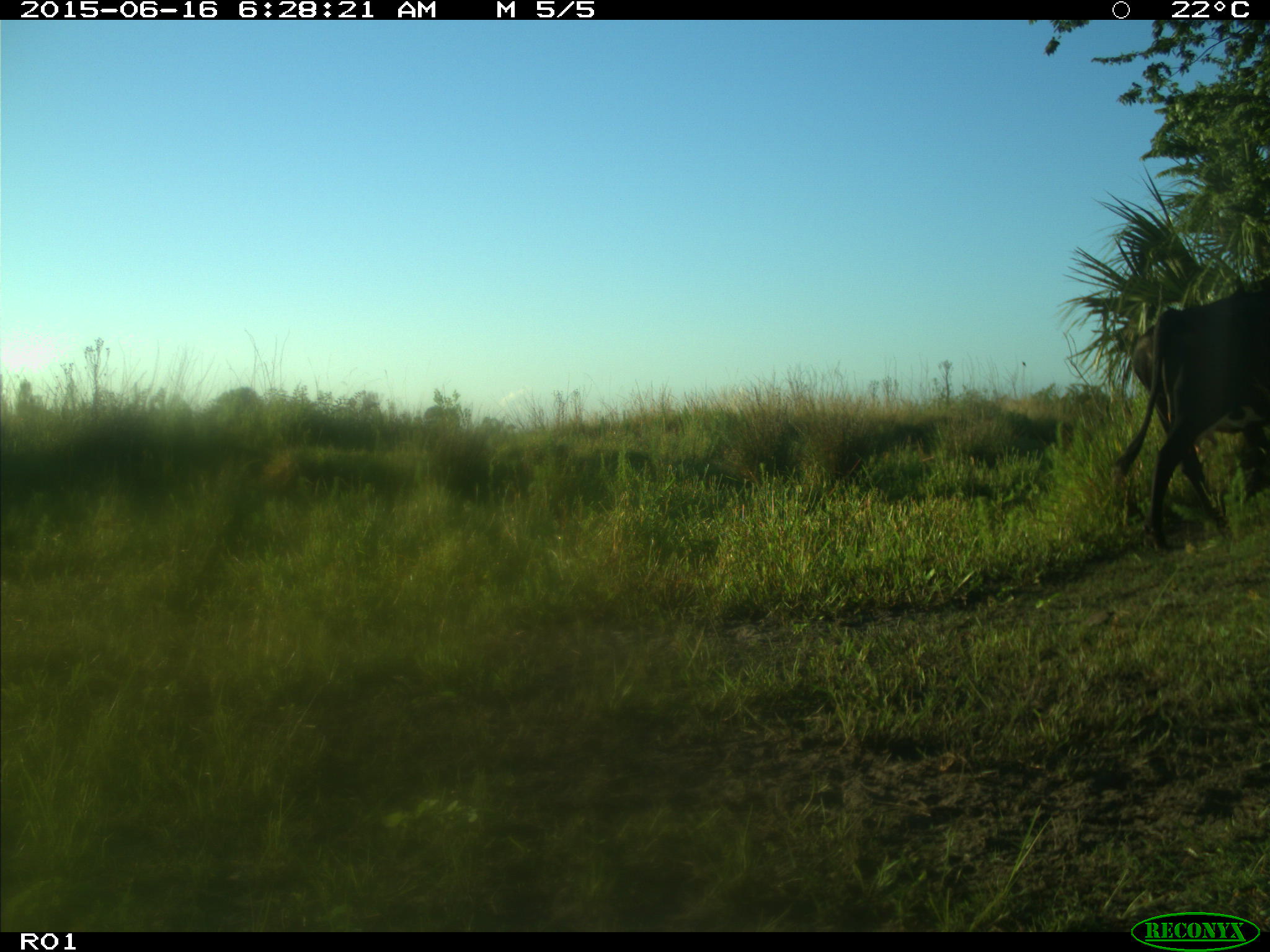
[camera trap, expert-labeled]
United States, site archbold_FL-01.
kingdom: Animalia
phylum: Chordata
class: Mammalia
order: Artiodactyla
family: Bovidae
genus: Bos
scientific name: Bos taurus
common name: domestic cow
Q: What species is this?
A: Bos taurus (domestic cow).